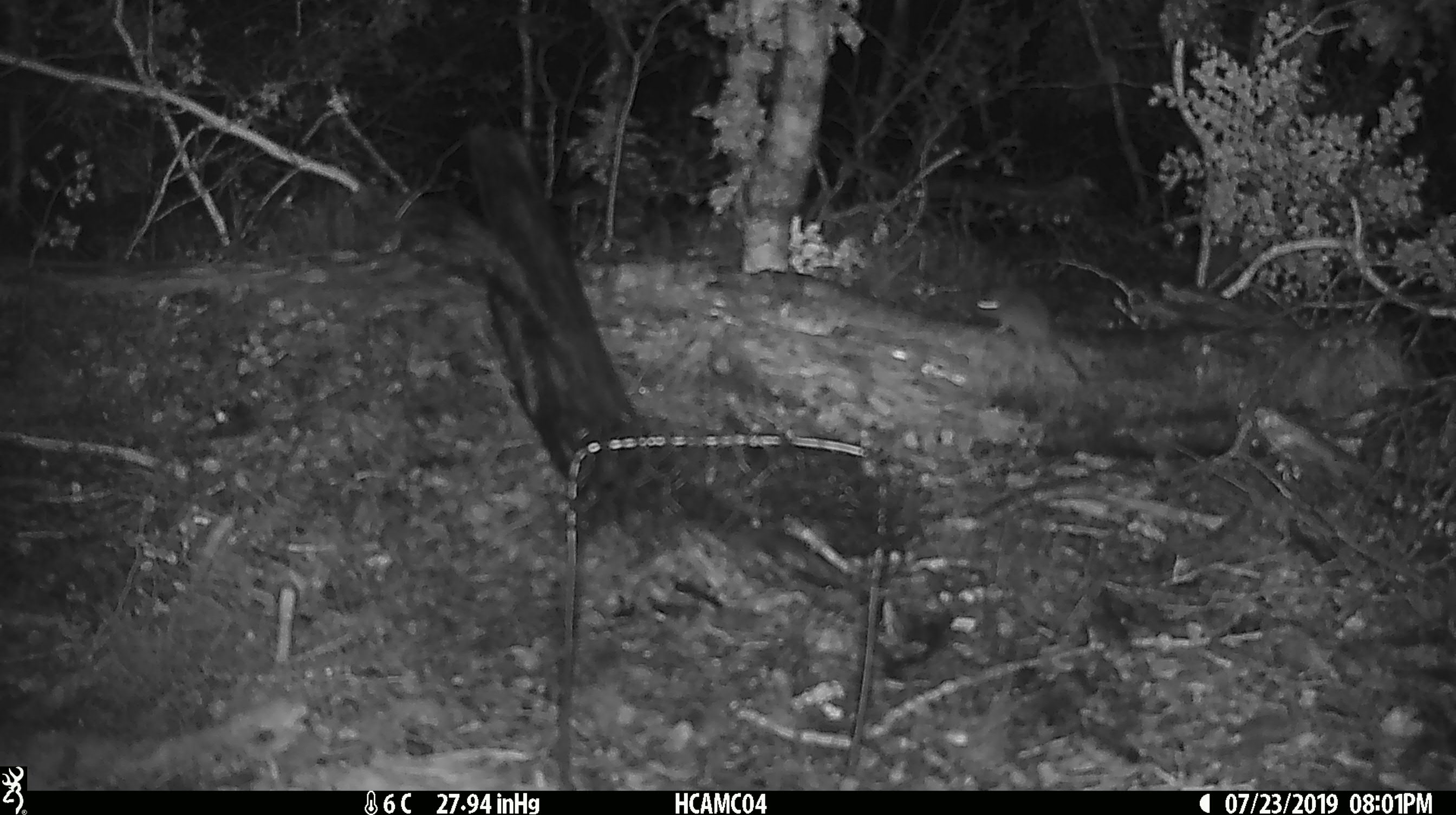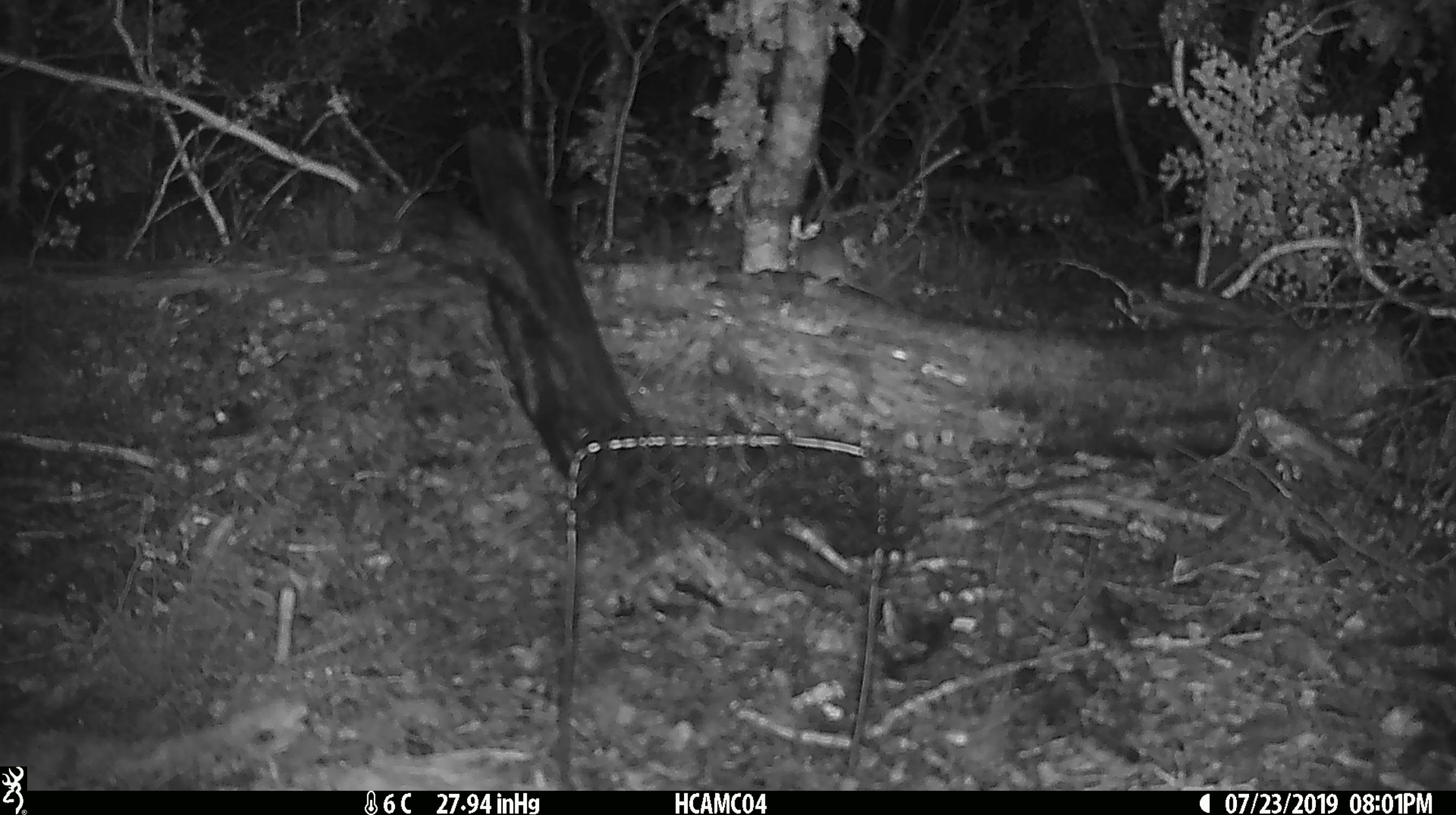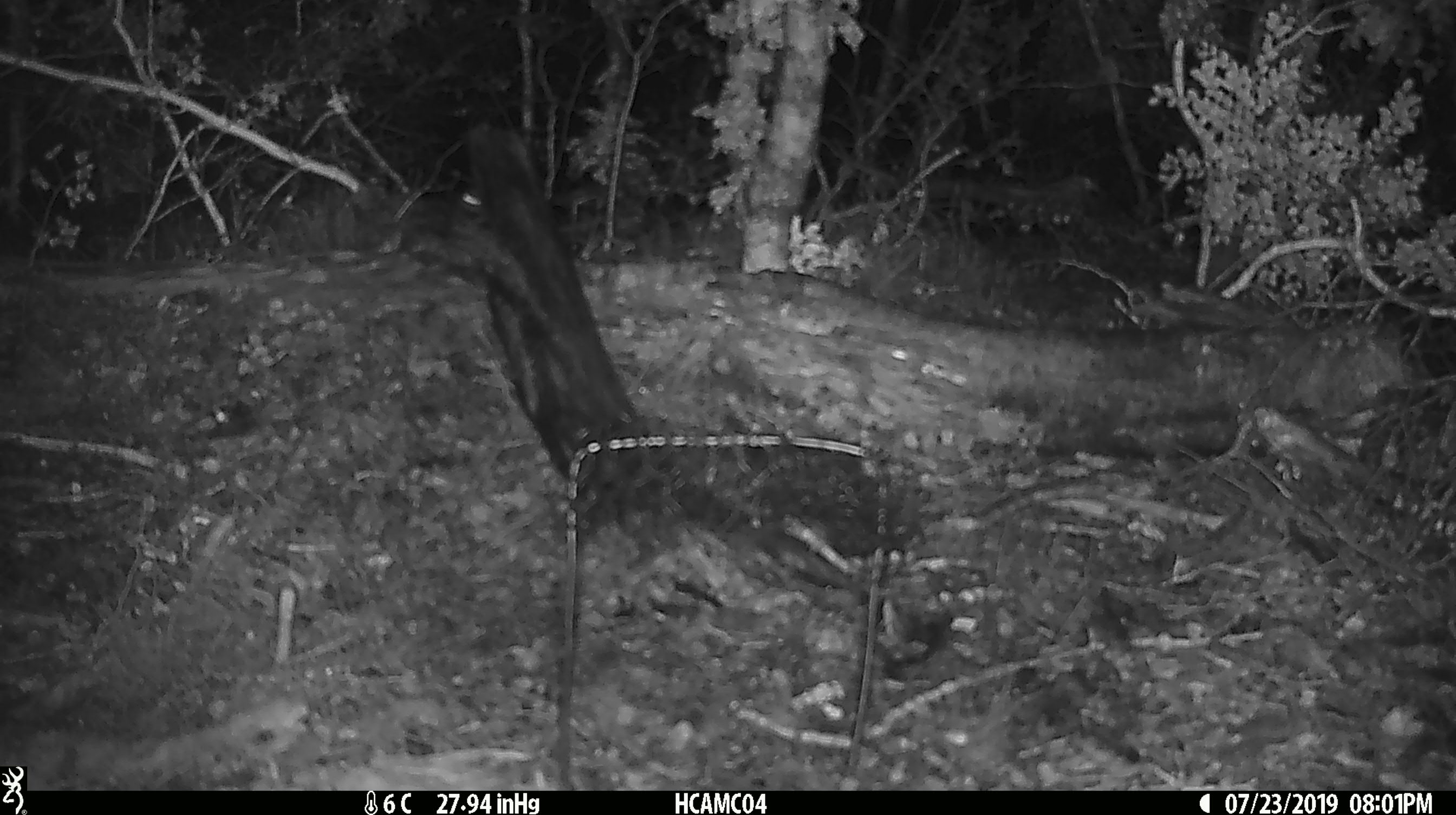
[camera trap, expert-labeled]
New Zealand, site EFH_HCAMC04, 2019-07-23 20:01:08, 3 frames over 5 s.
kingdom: Animalia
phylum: Chordata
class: Mammalia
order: Rodentia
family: Muridae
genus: Mus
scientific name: Mus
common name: mouse